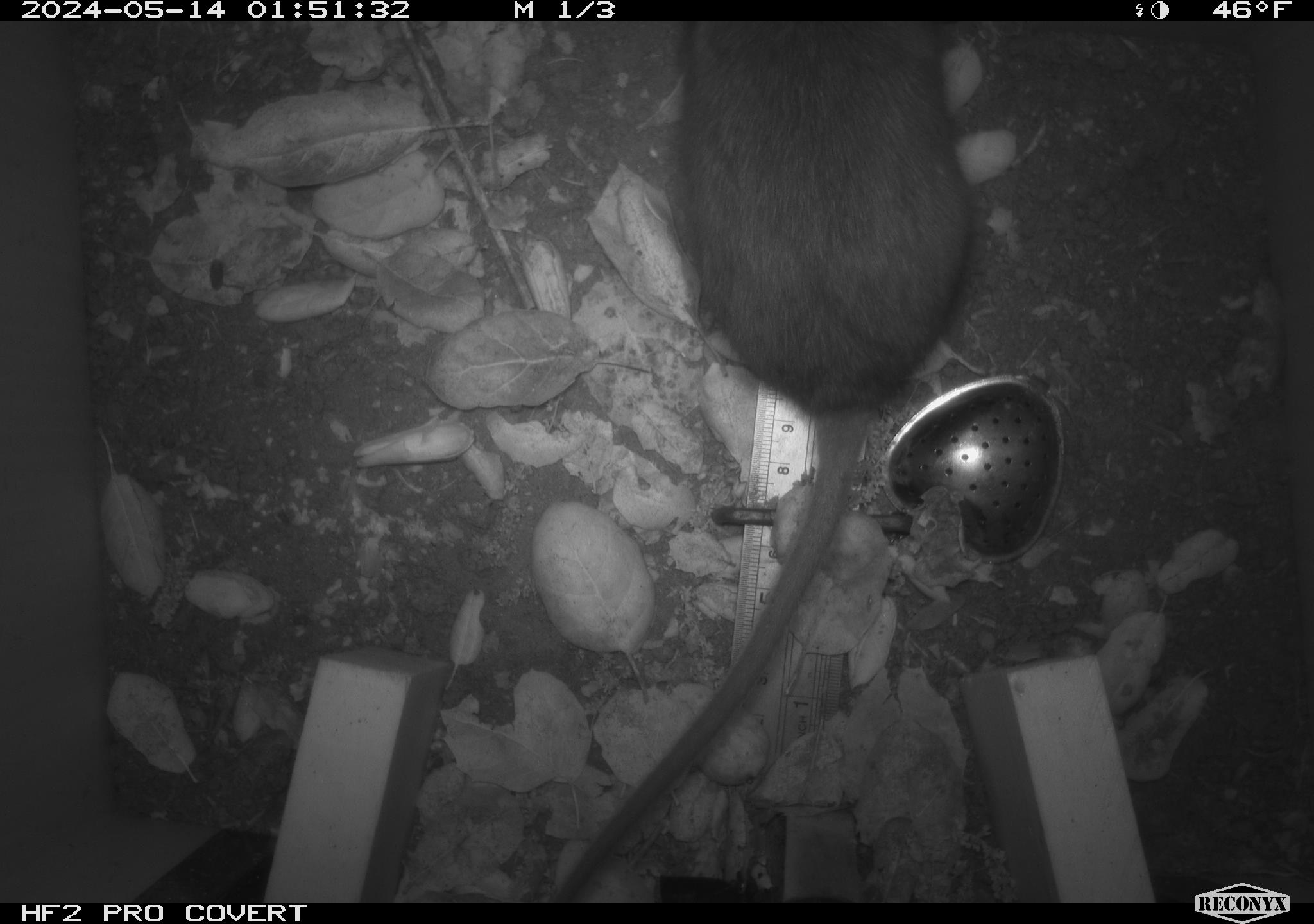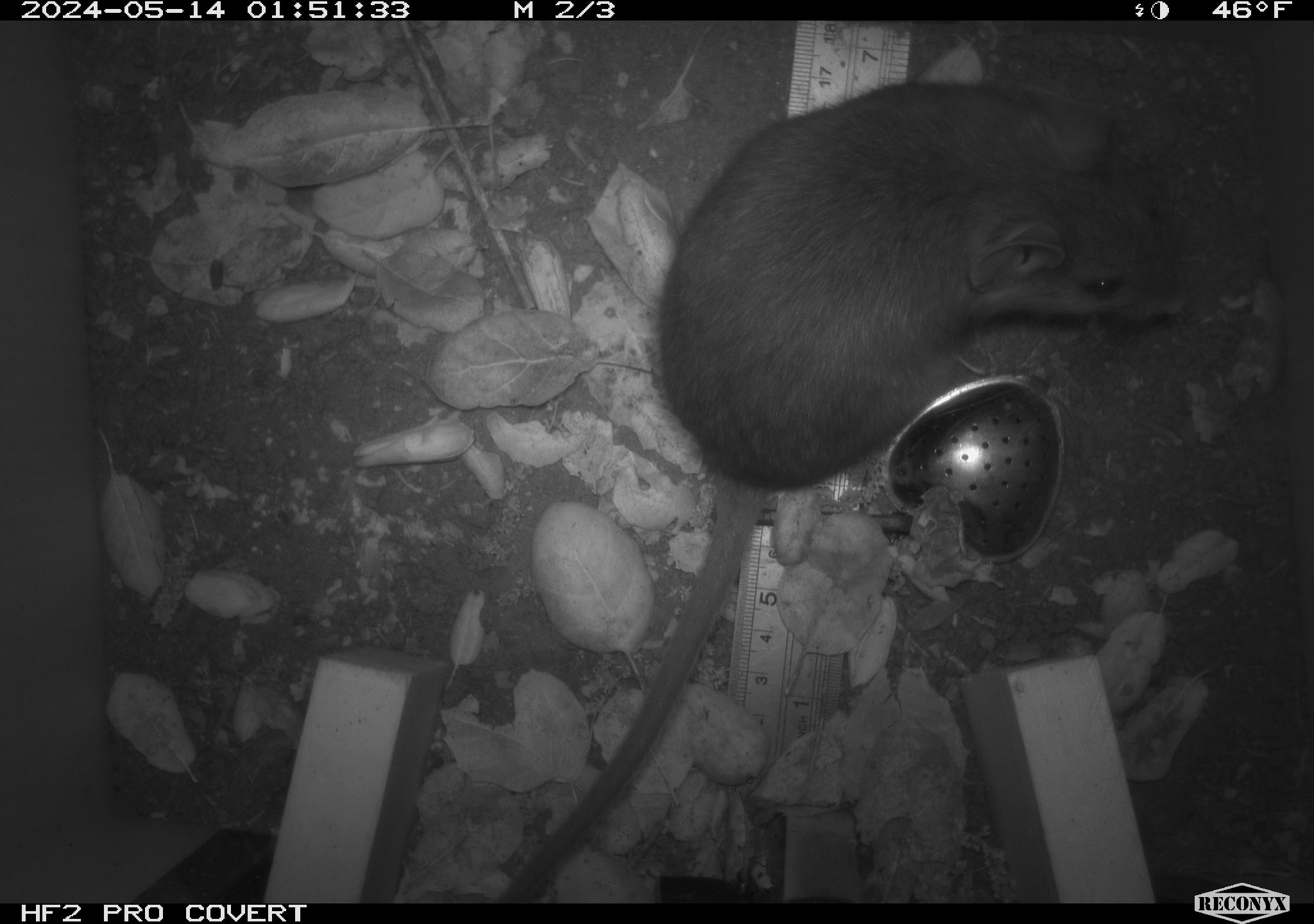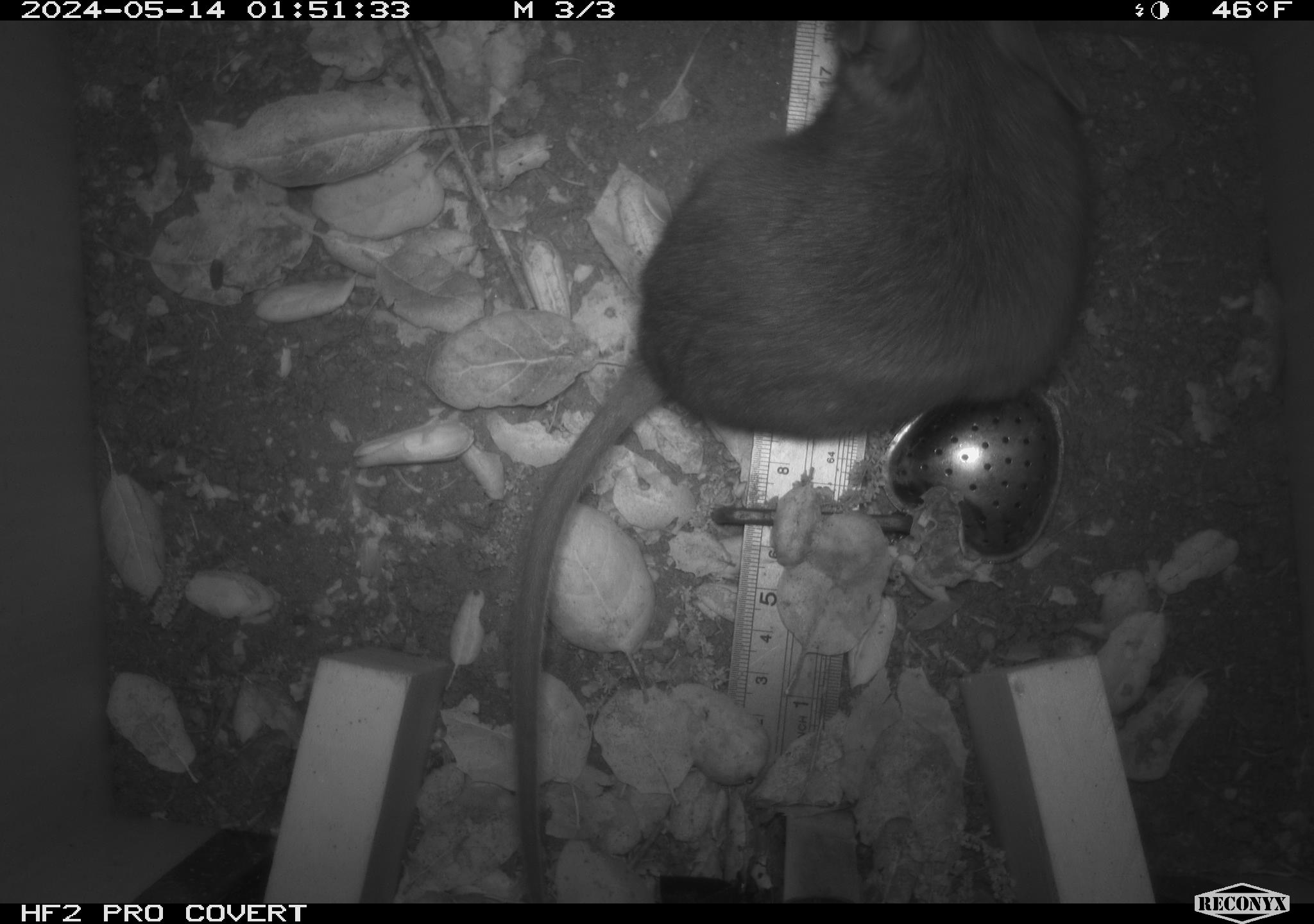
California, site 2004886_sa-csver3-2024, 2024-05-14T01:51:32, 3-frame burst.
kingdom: Animalia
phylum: Chordata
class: Mammalia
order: Rodentia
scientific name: Rodentia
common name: rodent